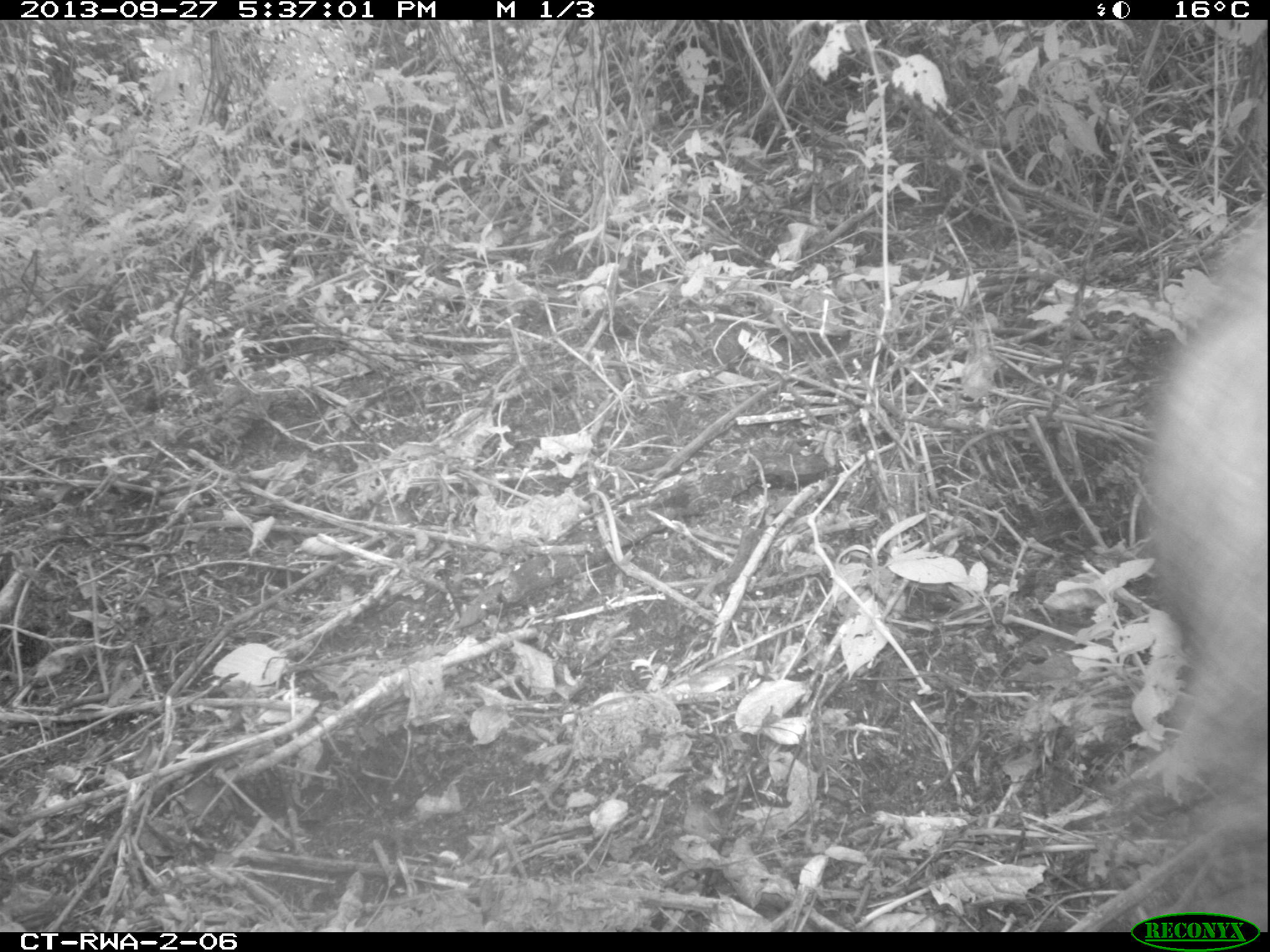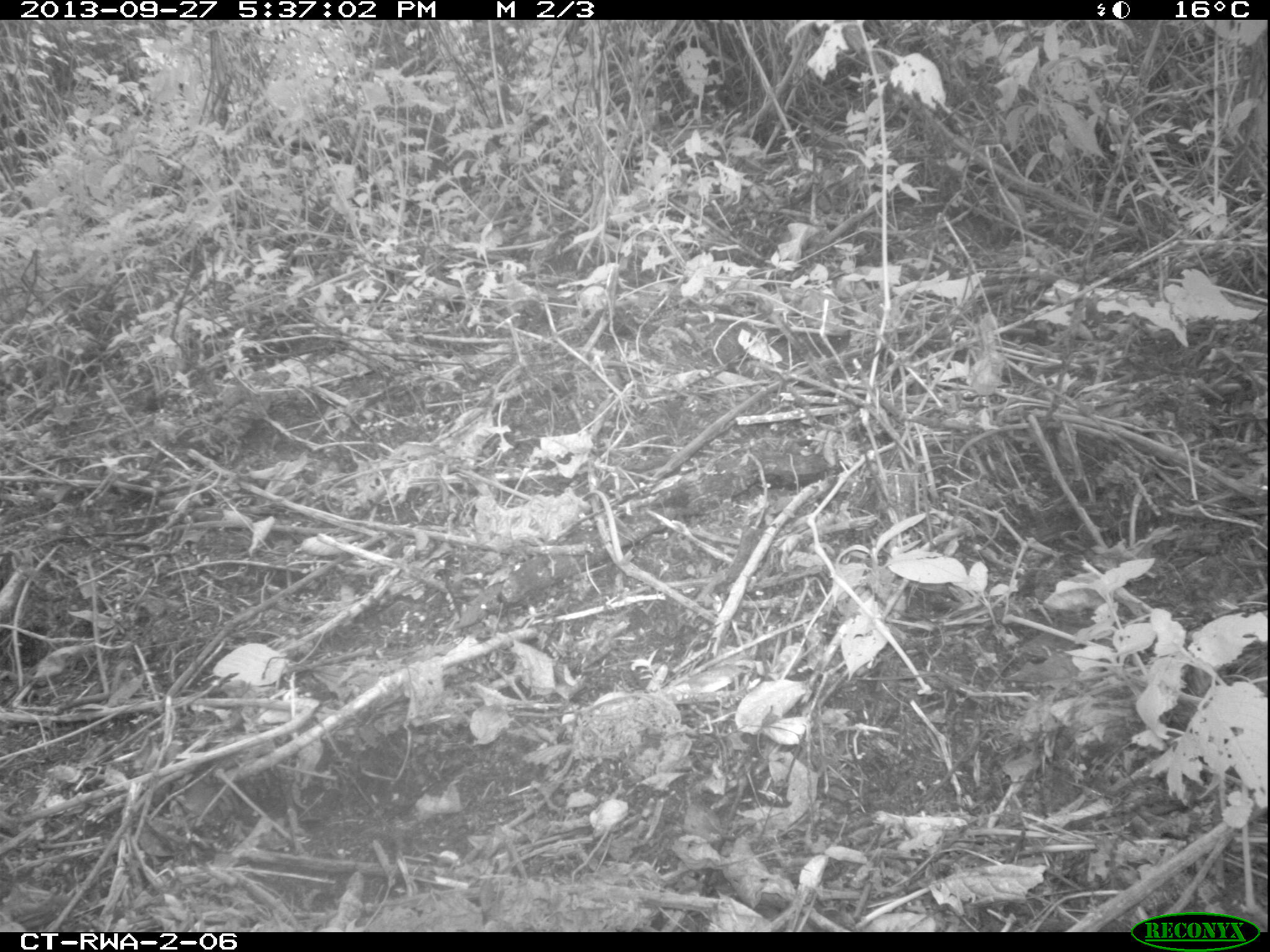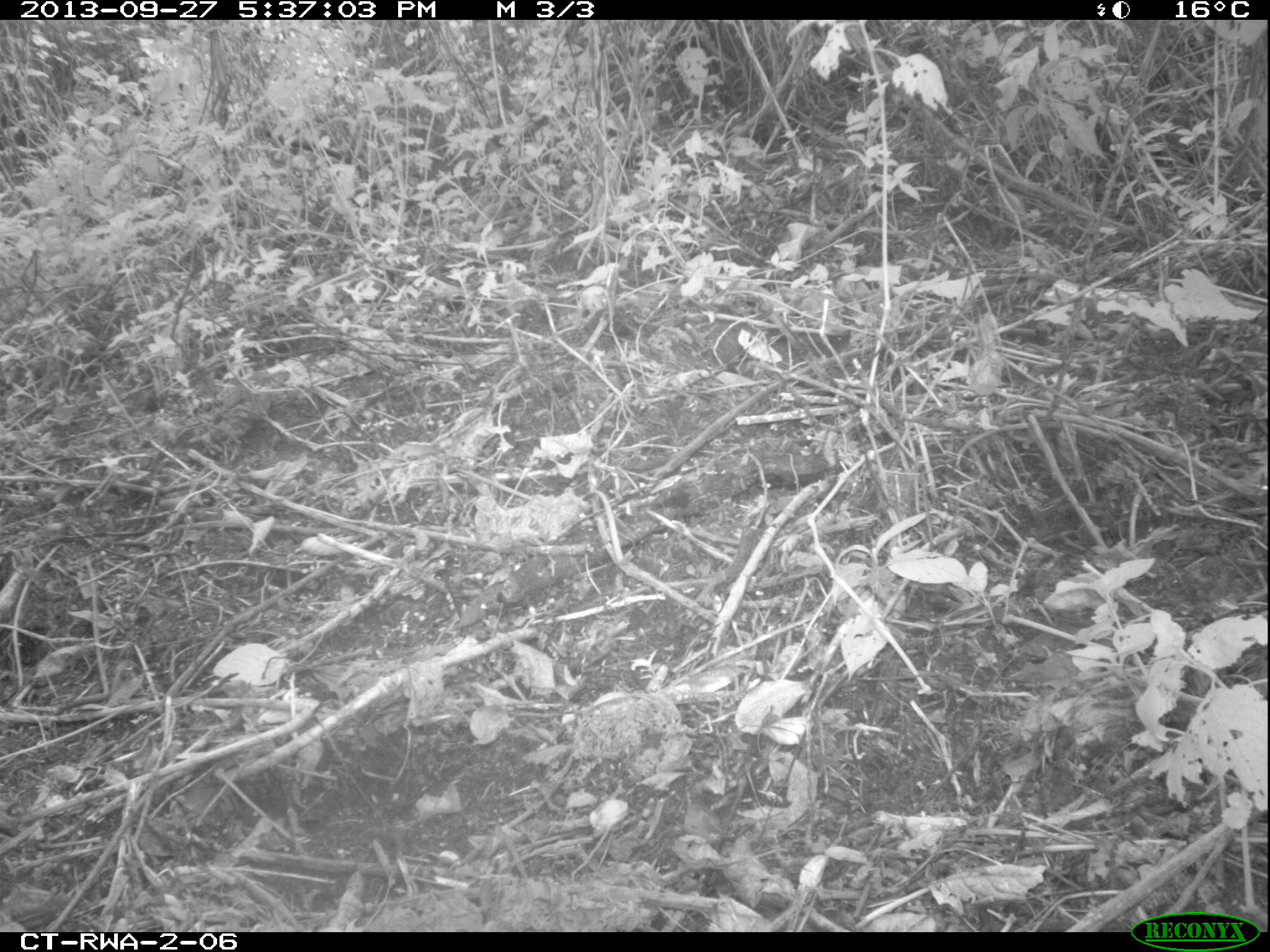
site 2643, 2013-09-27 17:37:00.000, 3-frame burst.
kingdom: Animalia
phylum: Chordata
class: Mammalia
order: Artiodactyla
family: Suidae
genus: Potamochoerus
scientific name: Potamochoerus larvatus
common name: bushpig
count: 1